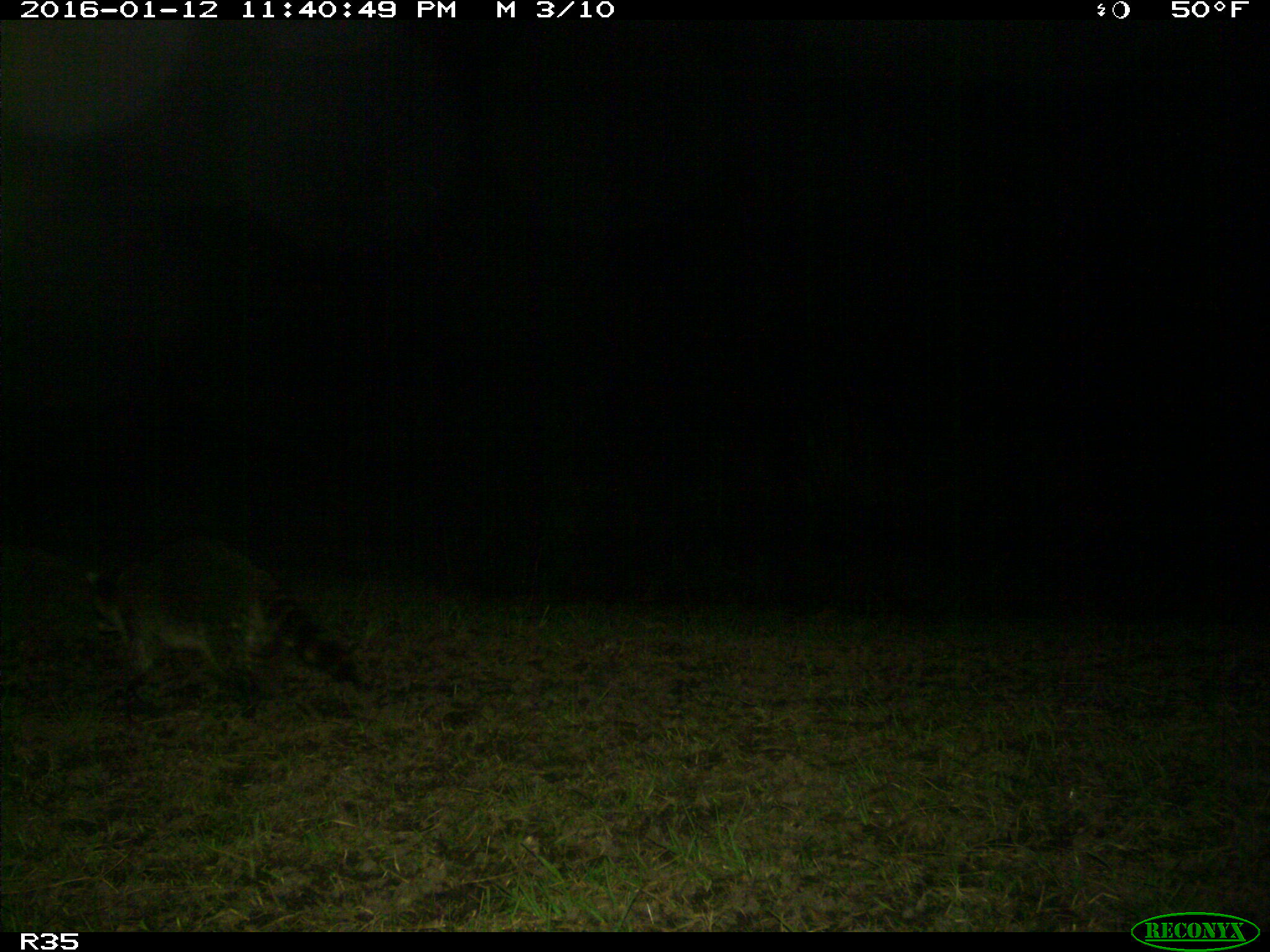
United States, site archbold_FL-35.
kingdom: Animalia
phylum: Chordata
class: Mammalia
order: Carnivora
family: Procyonidae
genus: Procyon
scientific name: Procyon lotor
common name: common raccoon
Procyon lotor (common raccoon).